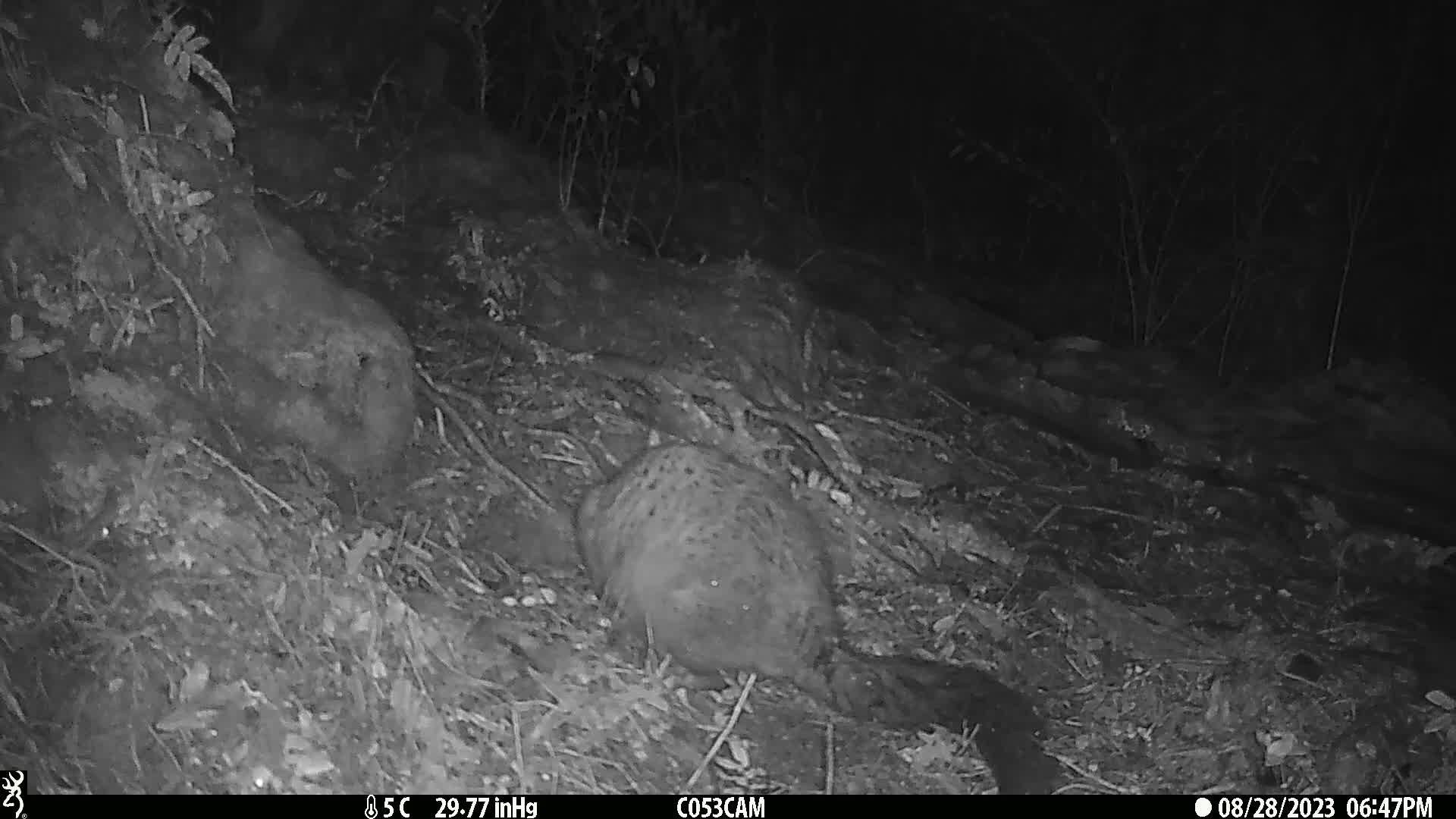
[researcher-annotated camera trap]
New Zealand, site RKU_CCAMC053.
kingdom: Animalia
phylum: Chordata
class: Mammalia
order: Diprotodontia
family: Phalangeridae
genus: Trichosurus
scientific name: Trichosurus vulpecula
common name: common brushtail possum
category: possum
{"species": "possum (common brushtail possum) (Trichosurus vulpecula)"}